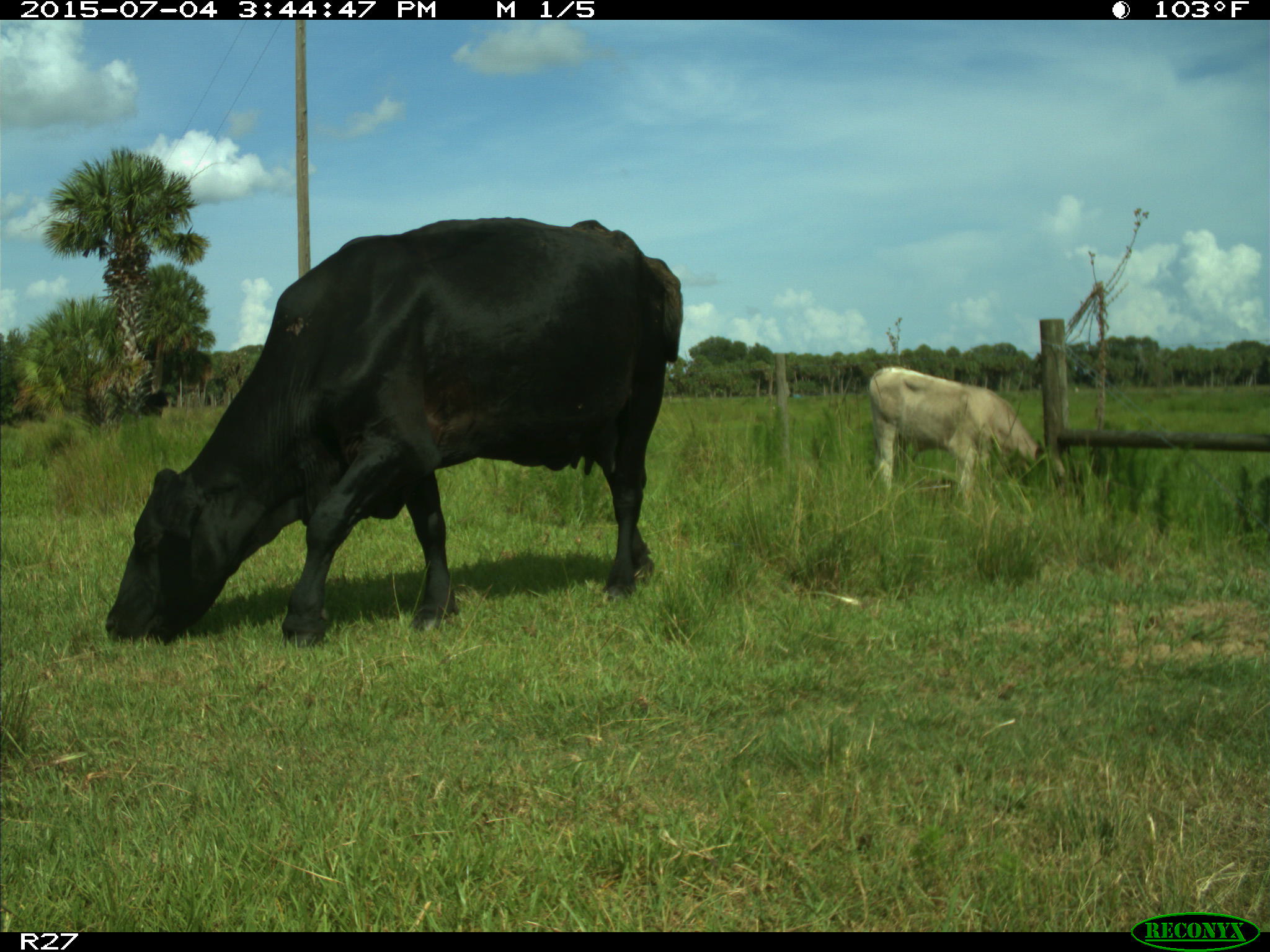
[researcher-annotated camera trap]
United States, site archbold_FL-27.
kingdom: Animalia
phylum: Chordata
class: Mammalia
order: Artiodactyla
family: Bovidae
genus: Bos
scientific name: Bos taurus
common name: domestic cow